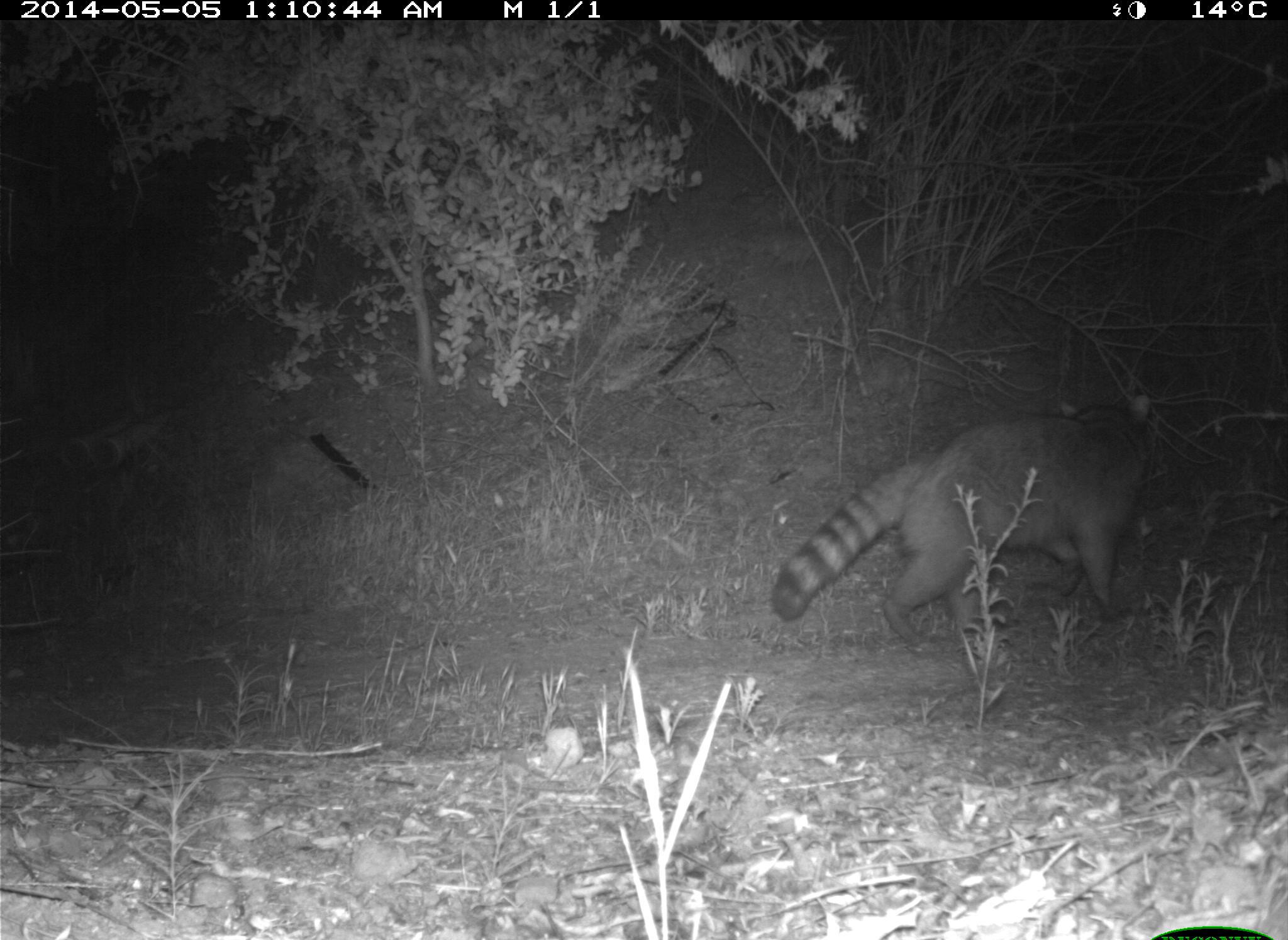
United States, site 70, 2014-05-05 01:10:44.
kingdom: Animalia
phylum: Chordata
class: Mammalia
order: Carnivora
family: Procyonidae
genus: Procyon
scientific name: Procyon lotor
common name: raccoon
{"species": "raccoon (Procyon lotor)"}